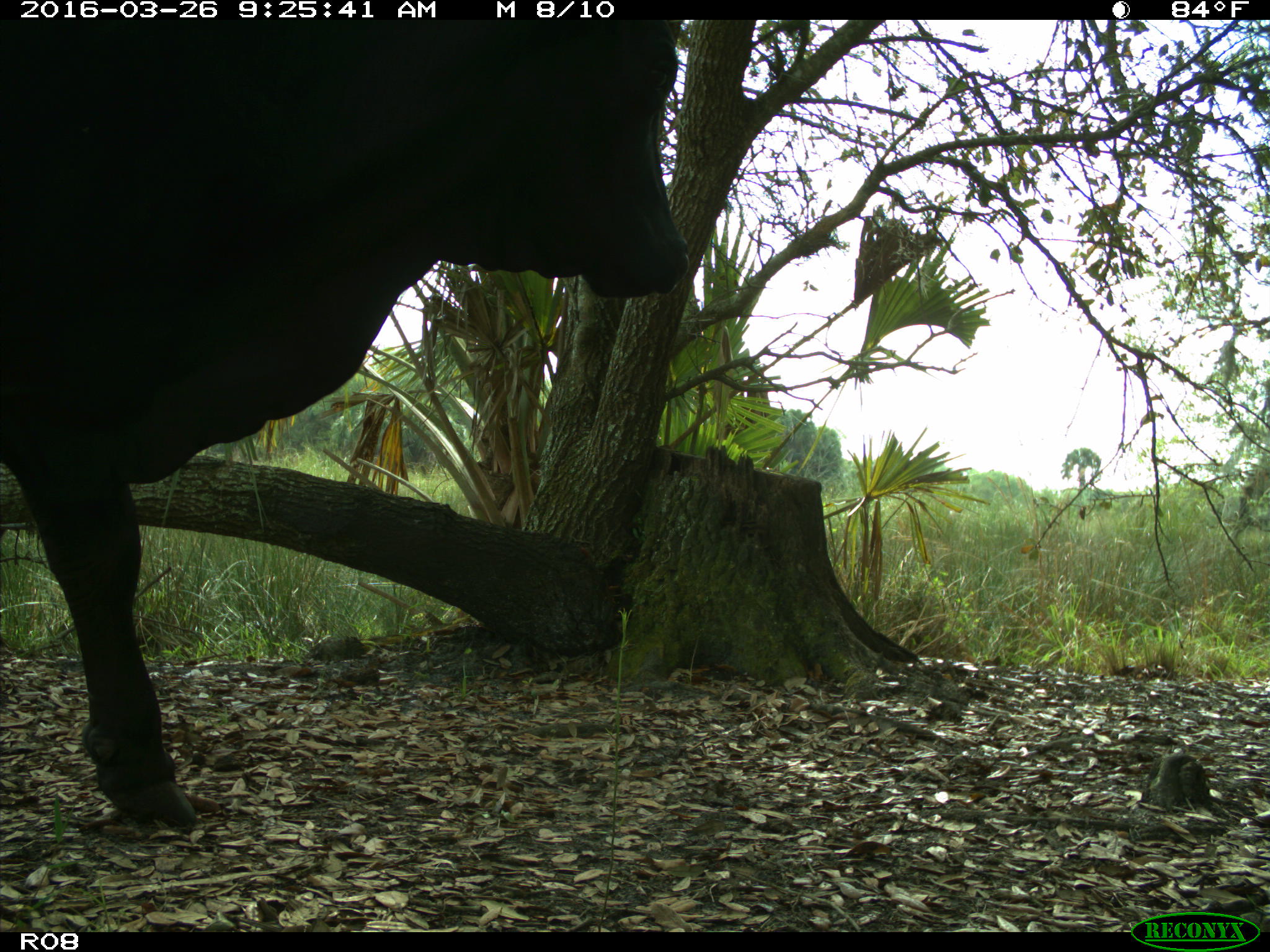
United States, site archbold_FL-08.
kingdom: Animalia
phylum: Chordata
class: Mammalia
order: Artiodactyla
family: Bovidae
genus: Bos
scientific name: Bos taurus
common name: domestic cow